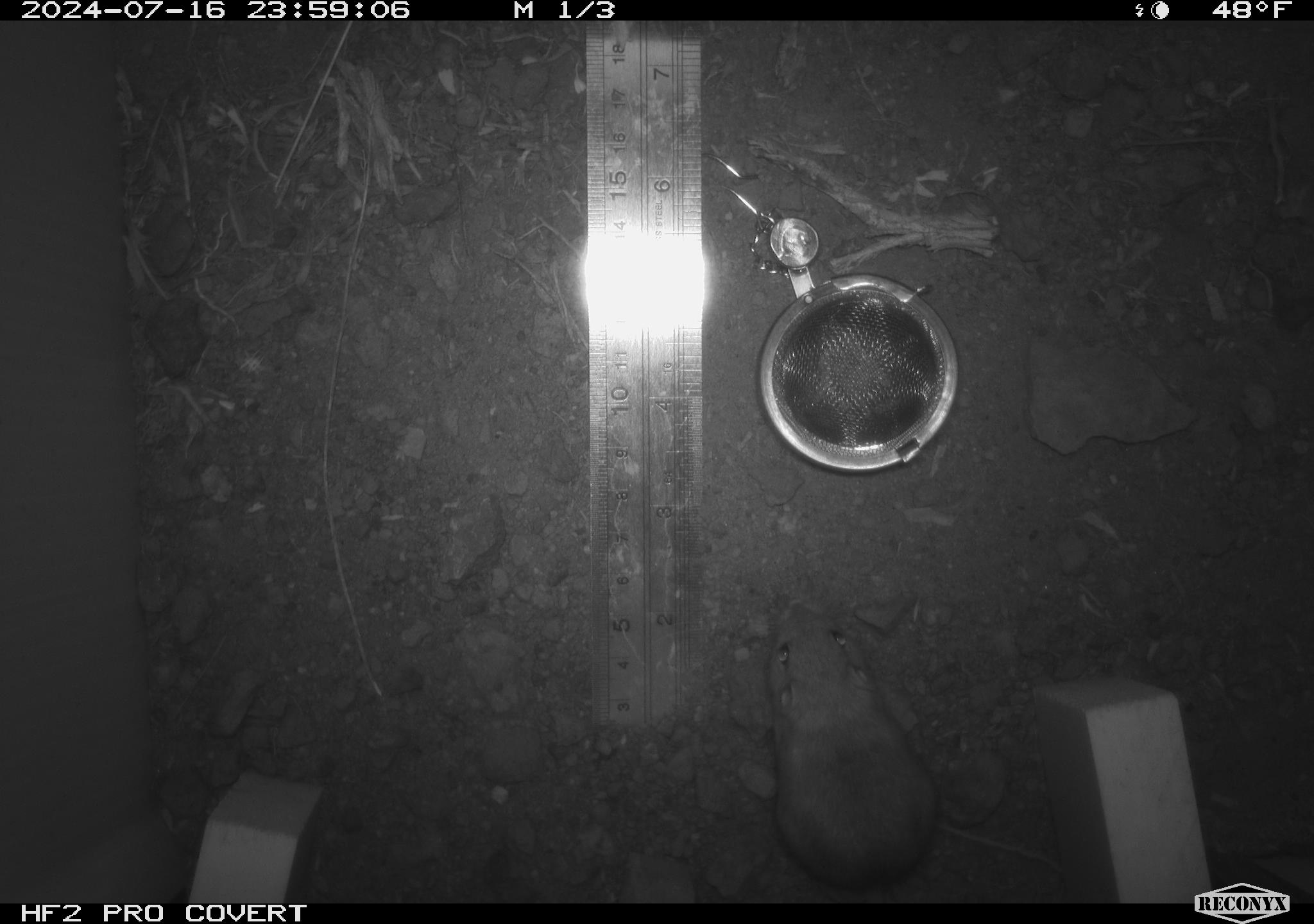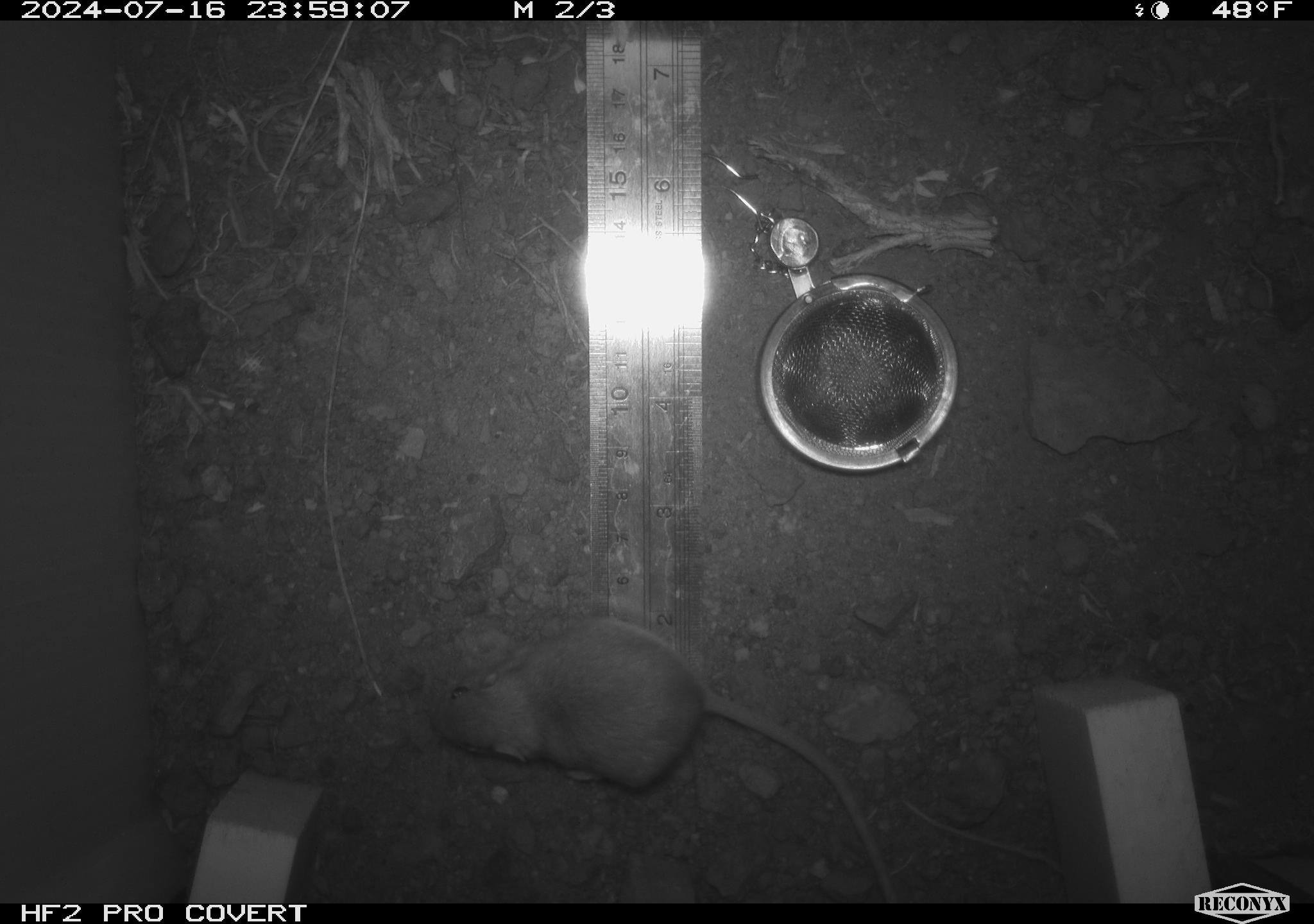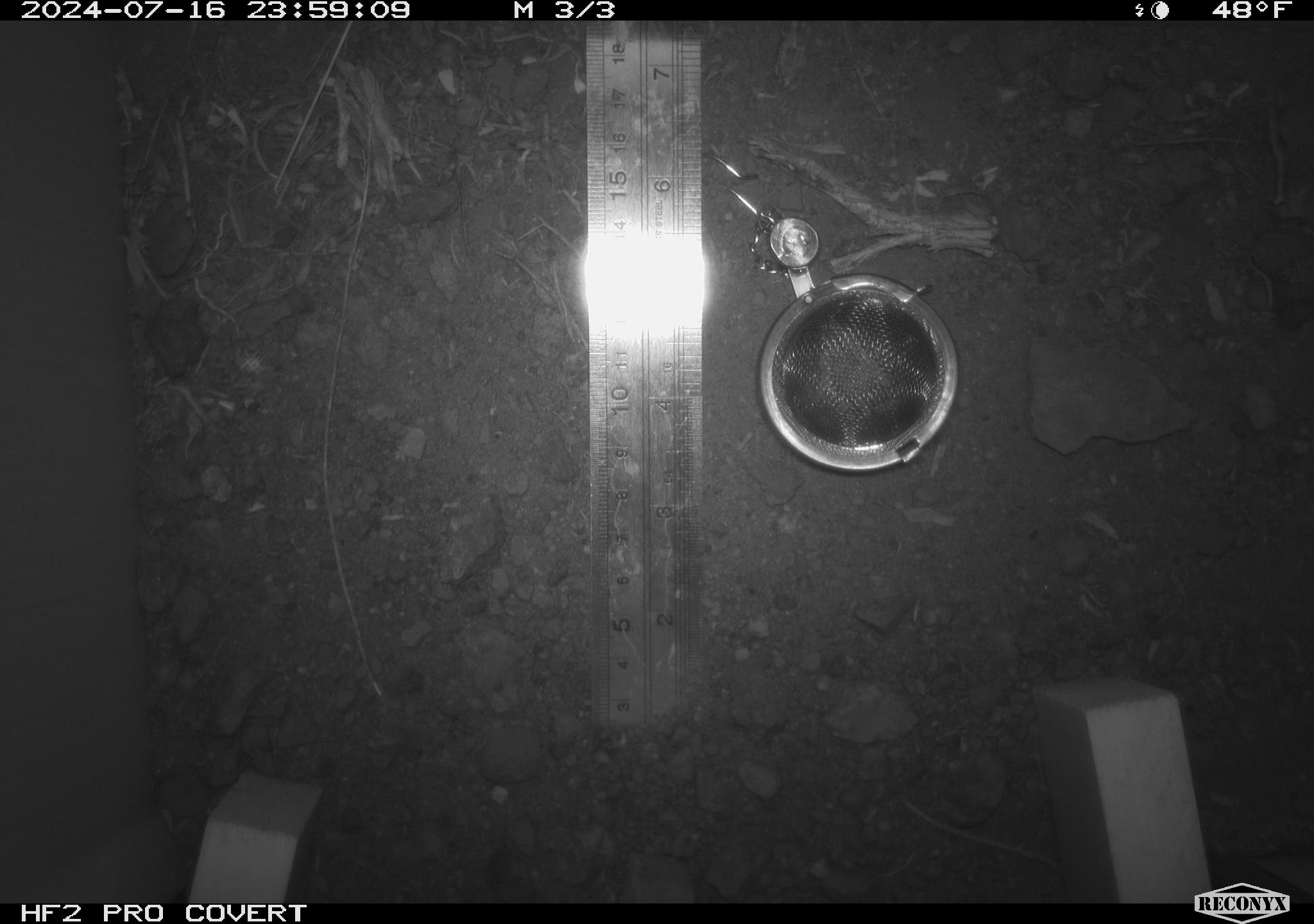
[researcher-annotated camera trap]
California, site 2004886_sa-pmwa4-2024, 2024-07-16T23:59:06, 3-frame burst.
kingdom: Animalia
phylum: Chordata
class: Mammalia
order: Rodentia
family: Heteromyidae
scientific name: Heteromyidae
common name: kangaroo rats and pocket mice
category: heteromyidae family